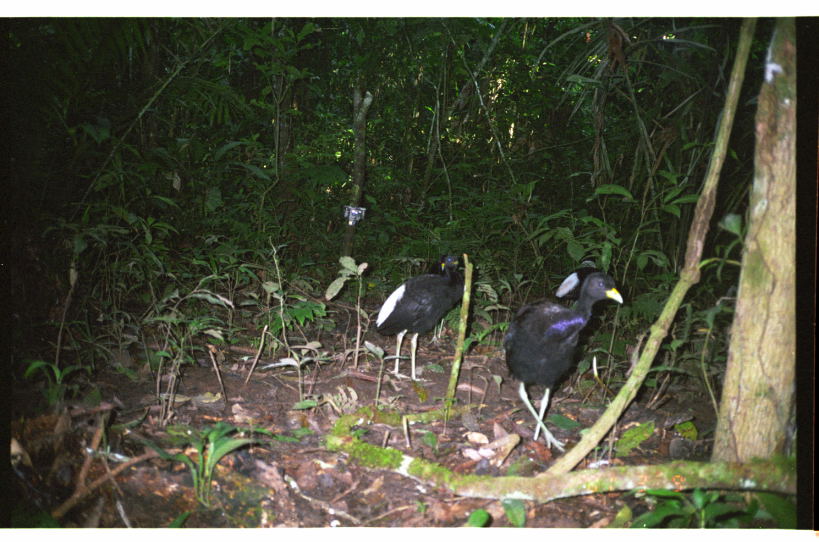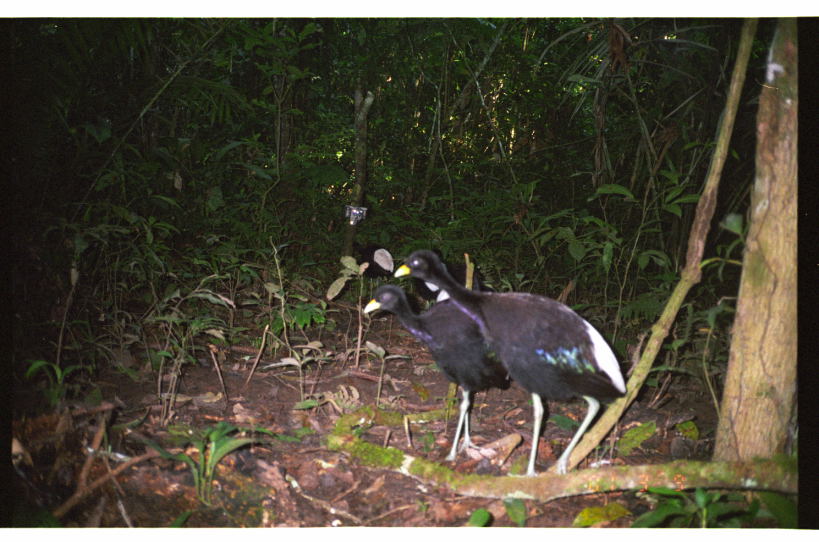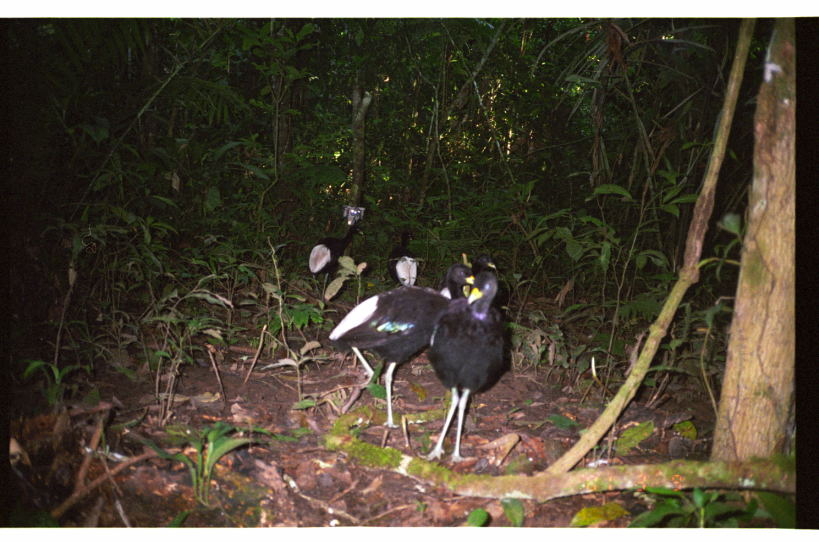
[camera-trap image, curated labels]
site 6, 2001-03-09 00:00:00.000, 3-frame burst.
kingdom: Animalia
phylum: Chordata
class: Aves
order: Gruiformes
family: Psophiidae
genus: Psophia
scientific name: Psophia leucoptera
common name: pale-winged trumpeter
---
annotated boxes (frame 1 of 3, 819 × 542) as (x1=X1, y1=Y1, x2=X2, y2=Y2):
psophia leucoptera: (x1=500, y1=270, x2=624, y2=452); (x1=375, y1=253, x2=466, y2=382); (x1=554, y1=257, x2=608, y2=298)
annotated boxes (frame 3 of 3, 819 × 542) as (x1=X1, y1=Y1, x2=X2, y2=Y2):
psophia leucoptera: (x1=326, y1=263, x2=475, y2=429); (x1=416, y1=270, x2=508, y2=463); (x1=307, y1=224, x2=364, y2=303); (x1=438, y1=253, x2=497, y2=299); (x1=386, y1=231, x2=418, y2=286)